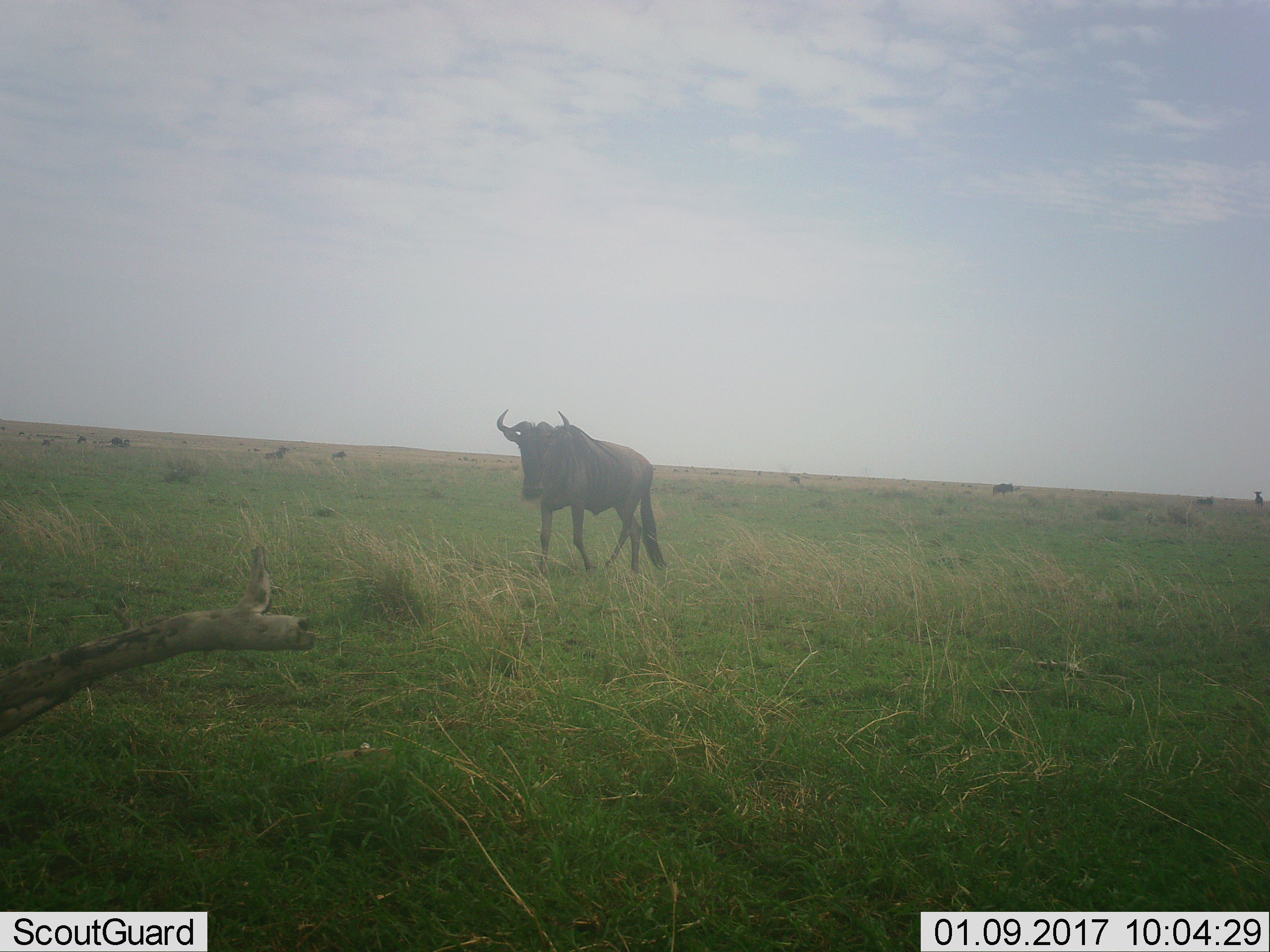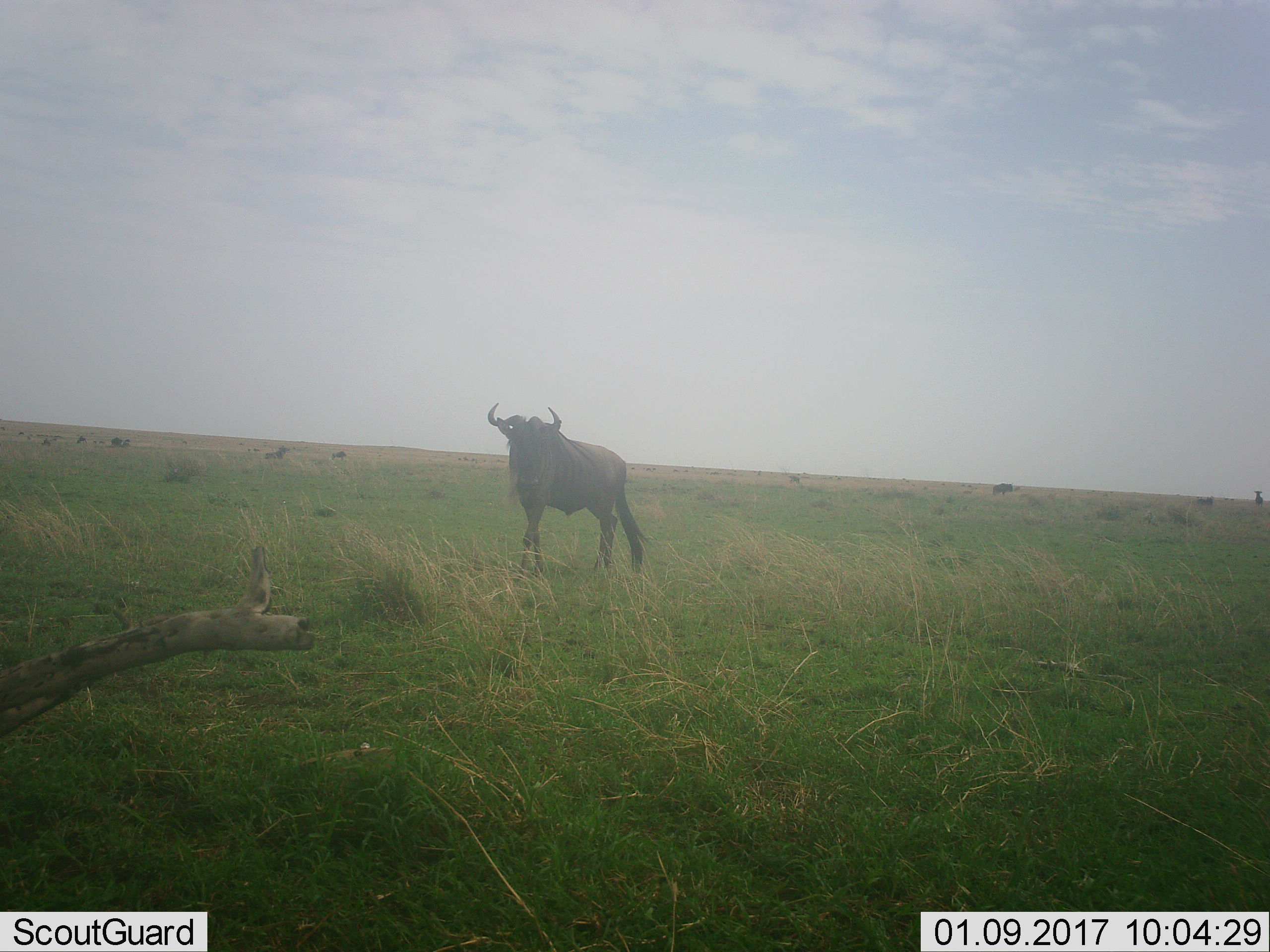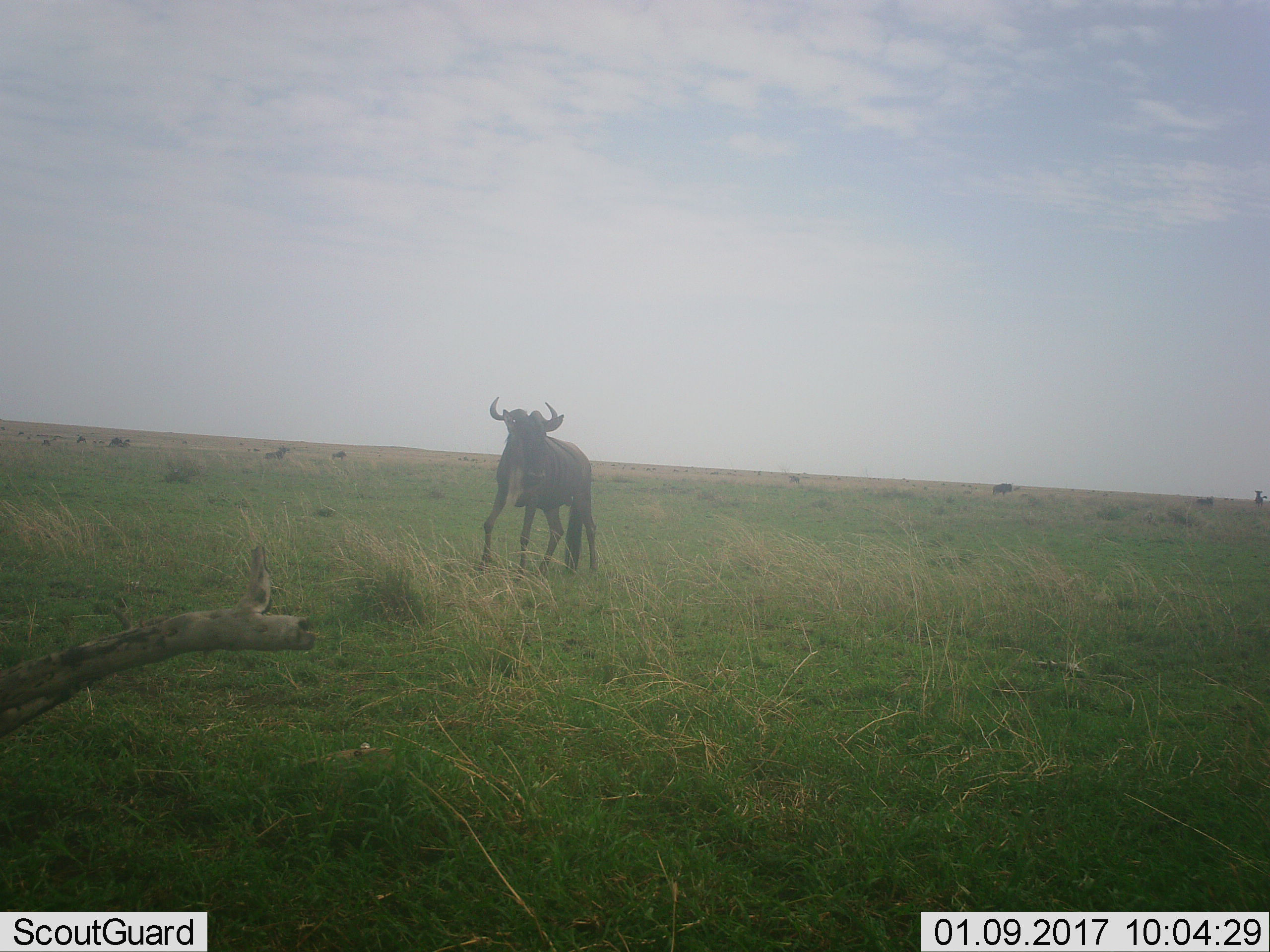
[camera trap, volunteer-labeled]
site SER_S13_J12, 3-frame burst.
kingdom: Animalia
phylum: Chordata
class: Mammalia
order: Artiodactyla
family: Bovidae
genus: Connochaetes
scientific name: Connochaetes taurinus taurinus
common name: blue wildebeest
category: wildebeestblue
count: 1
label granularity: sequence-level